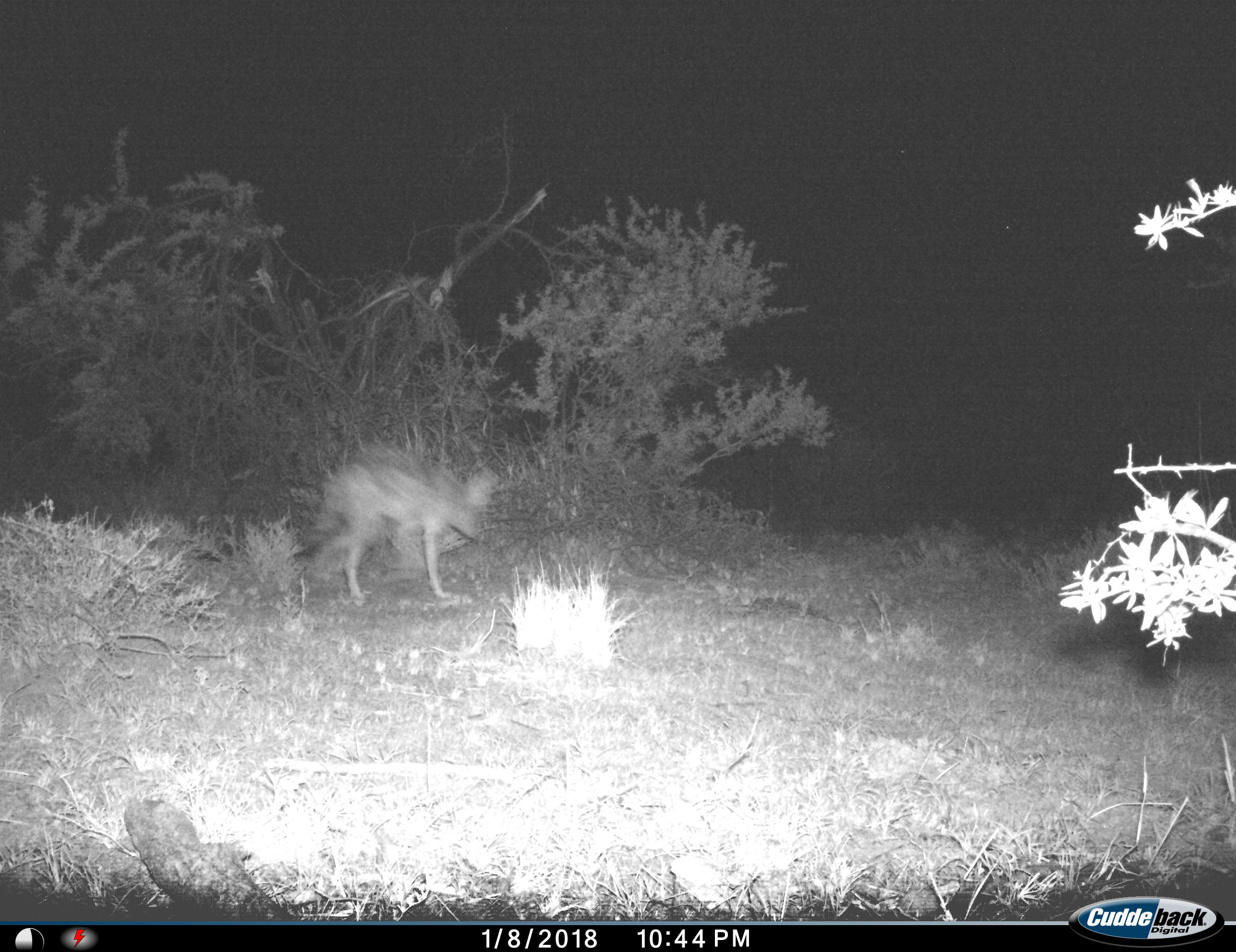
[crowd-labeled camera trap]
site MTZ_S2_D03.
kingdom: Animalia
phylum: Chordata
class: Mammalia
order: Carnivora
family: Canidae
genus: Lupulella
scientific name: Lupulella mesomelas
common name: black-backed jackal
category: jackalblackbacked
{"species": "jackalblackbacked (black-backed jackal) (Lupulella mesomelas)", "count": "1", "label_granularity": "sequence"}